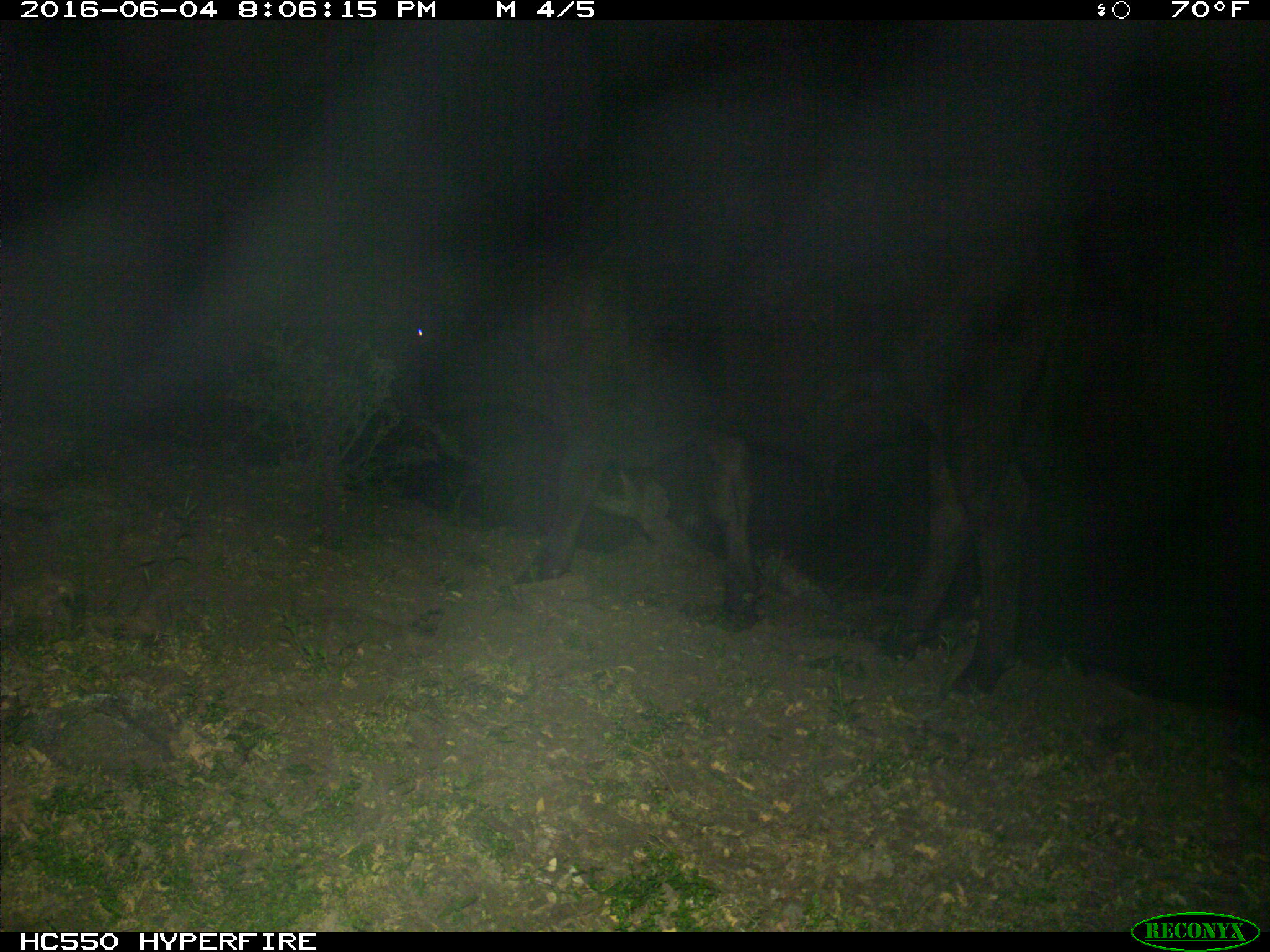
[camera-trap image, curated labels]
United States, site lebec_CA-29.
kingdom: Animalia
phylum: Chordata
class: Mammalia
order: Artiodactyla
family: Bovidae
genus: Bos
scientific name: Bos taurus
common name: domestic cow